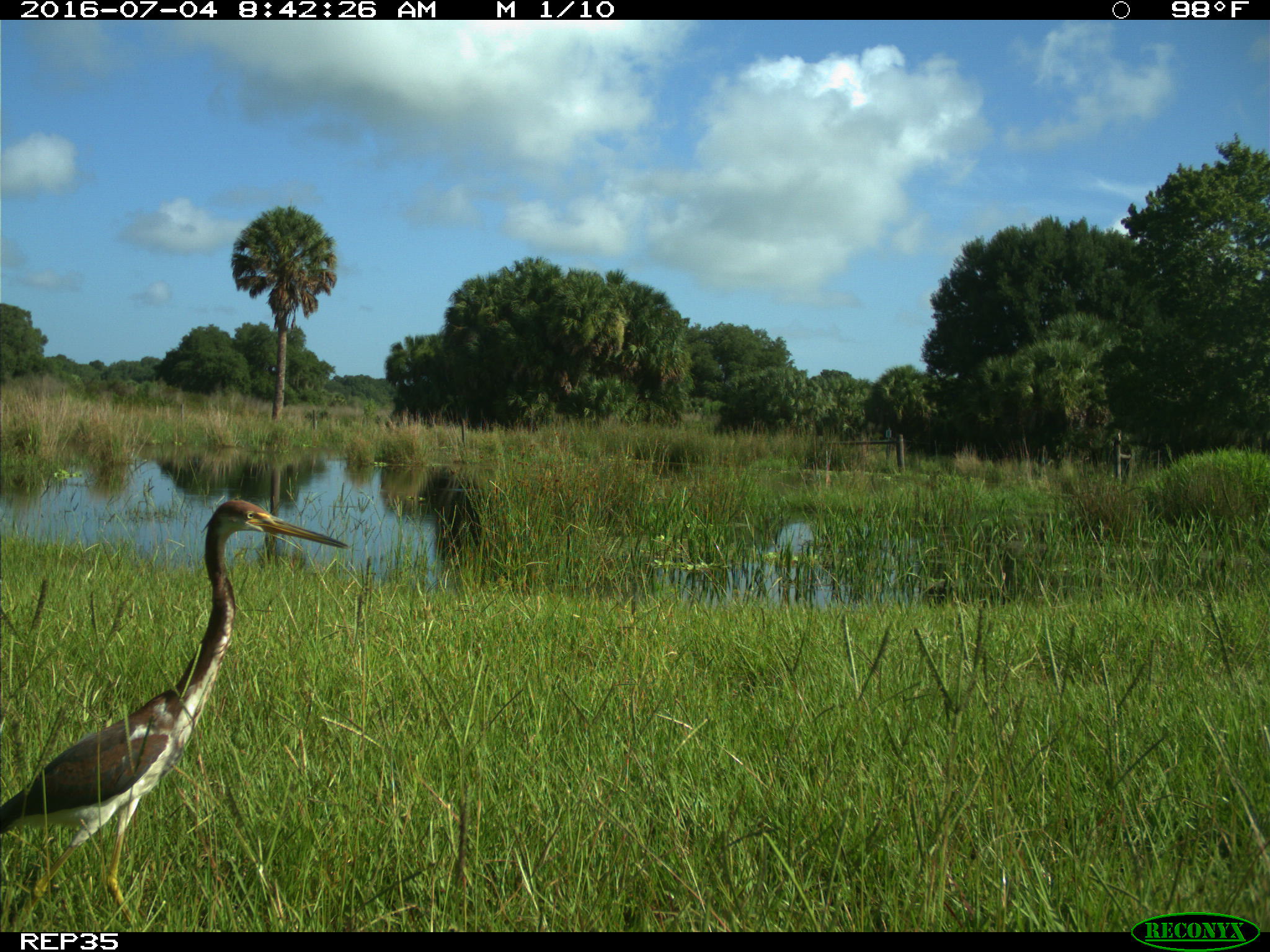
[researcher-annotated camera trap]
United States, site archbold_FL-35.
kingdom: Animalia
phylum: Chordata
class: Aves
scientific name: Aves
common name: birds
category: unidentified bird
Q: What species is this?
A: Unidentified bird (birds) (Aves).